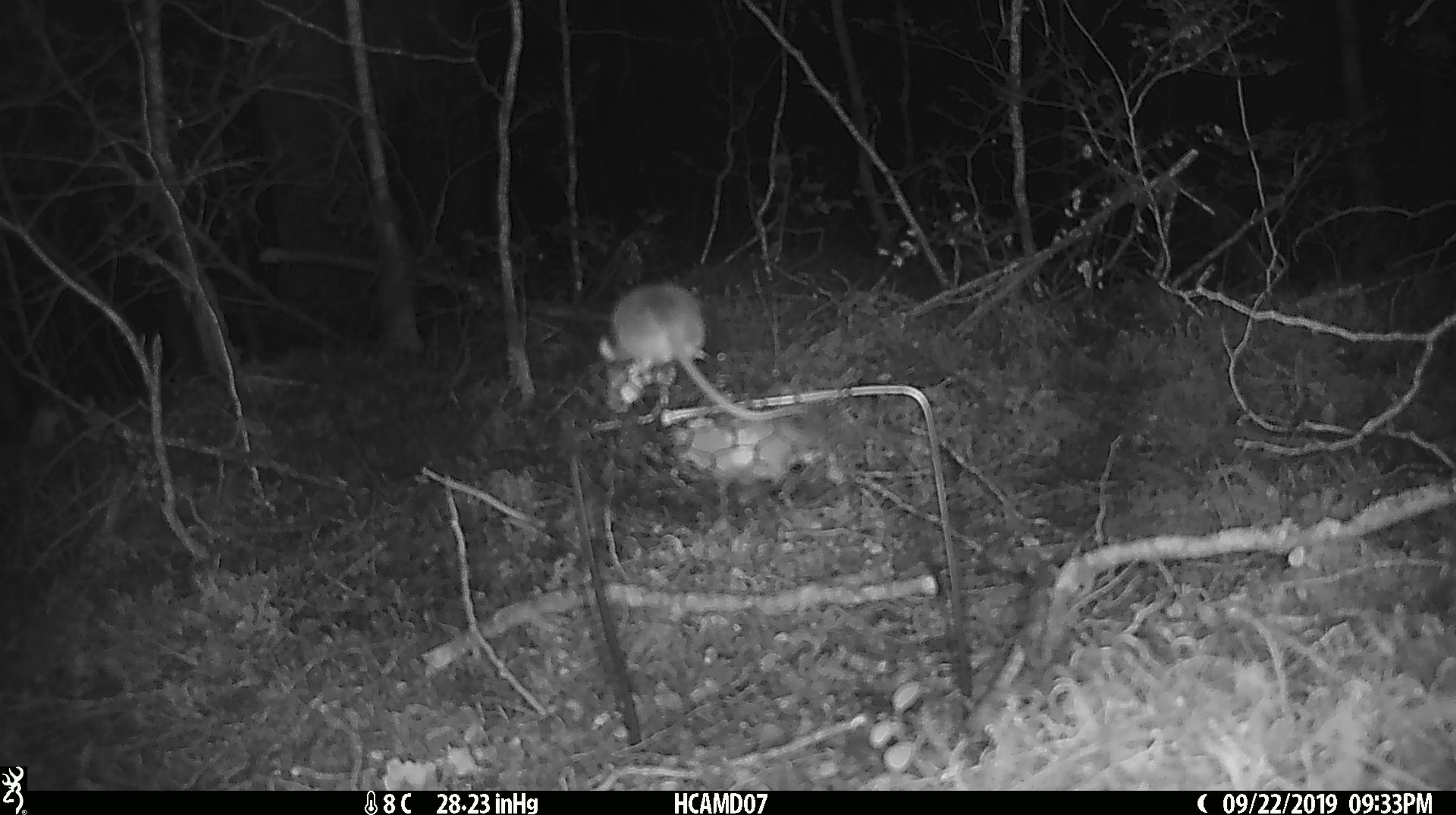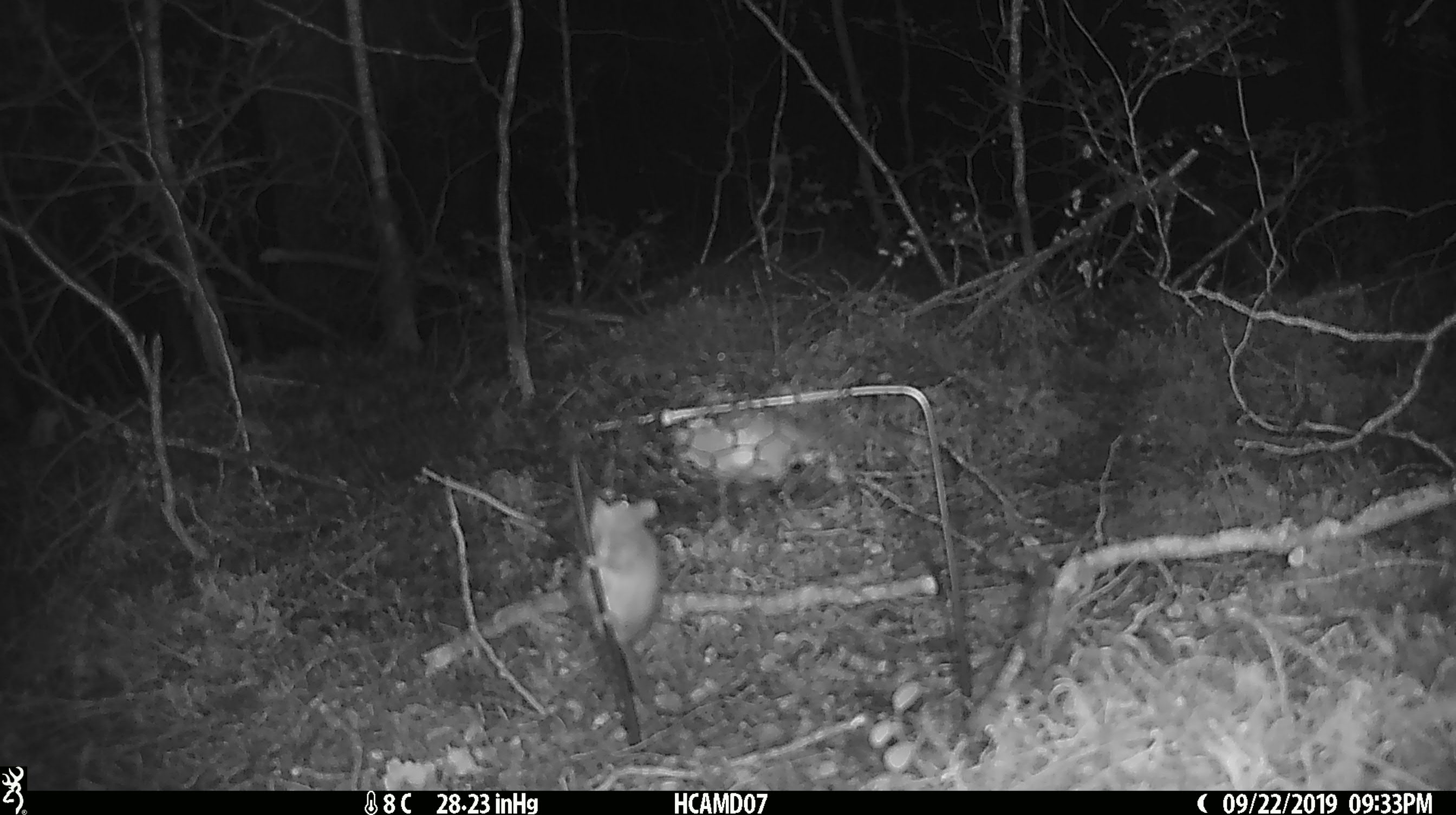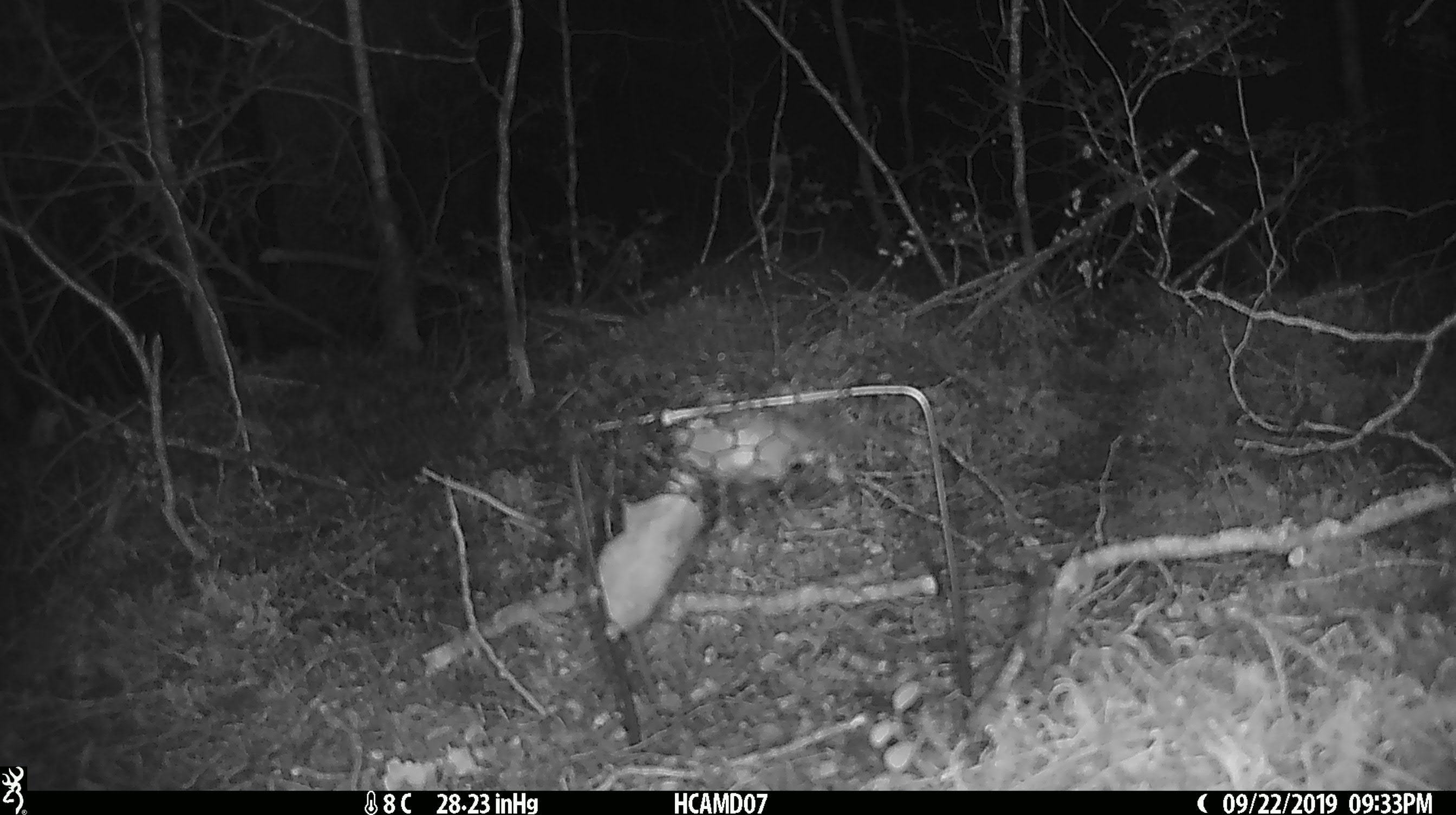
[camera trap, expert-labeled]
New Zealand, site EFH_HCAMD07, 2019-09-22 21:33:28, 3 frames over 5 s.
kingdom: Animalia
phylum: Chordata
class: Mammalia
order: Rodentia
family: Muridae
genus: Mus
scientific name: Mus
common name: mouse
Mouse (Mus).